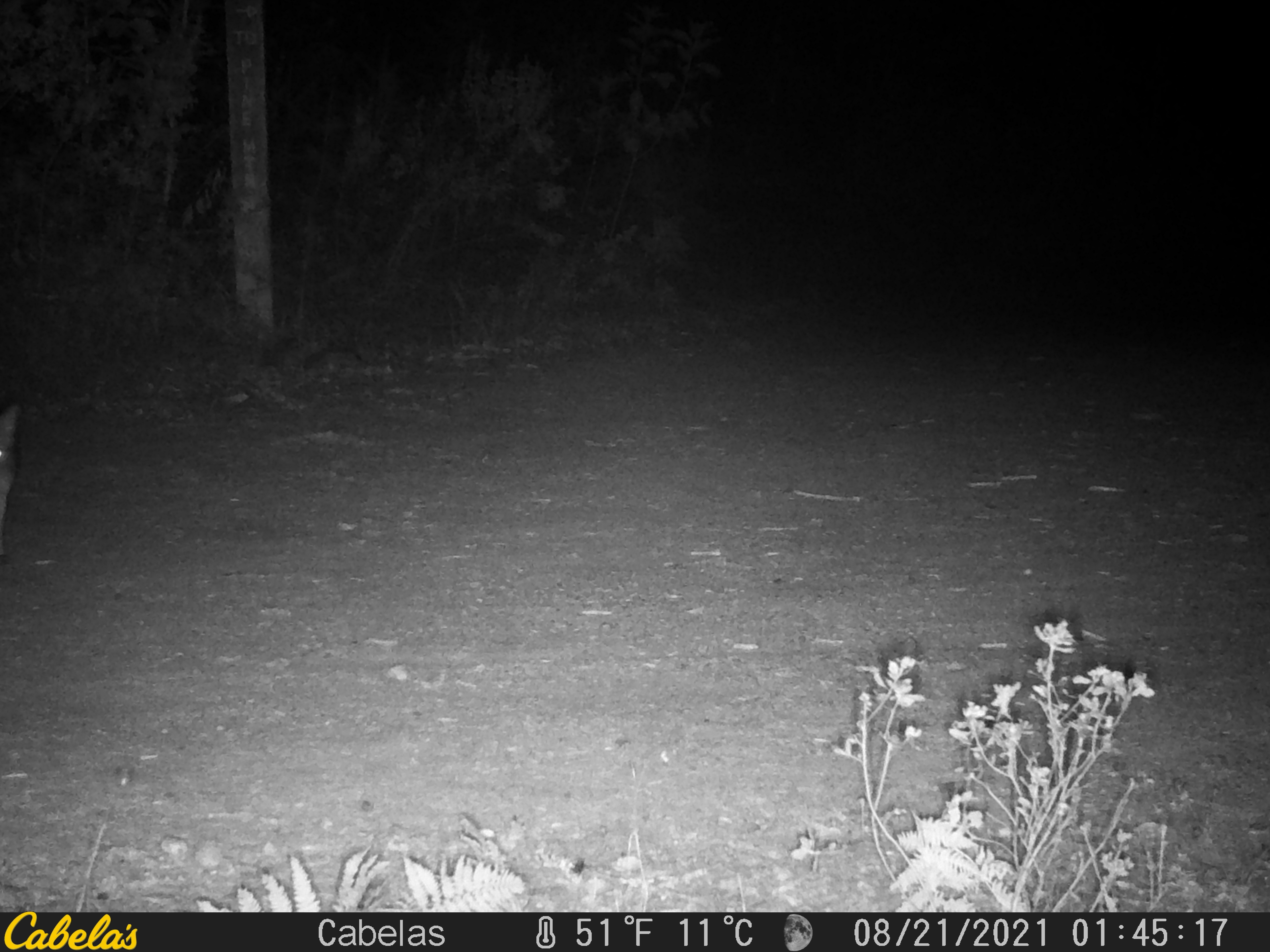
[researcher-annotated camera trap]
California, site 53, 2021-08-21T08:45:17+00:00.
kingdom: Animalia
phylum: Chordata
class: Mammalia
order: Carnivora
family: Canidae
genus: Urocyon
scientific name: Urocyon cinereoargenteus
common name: gray fox